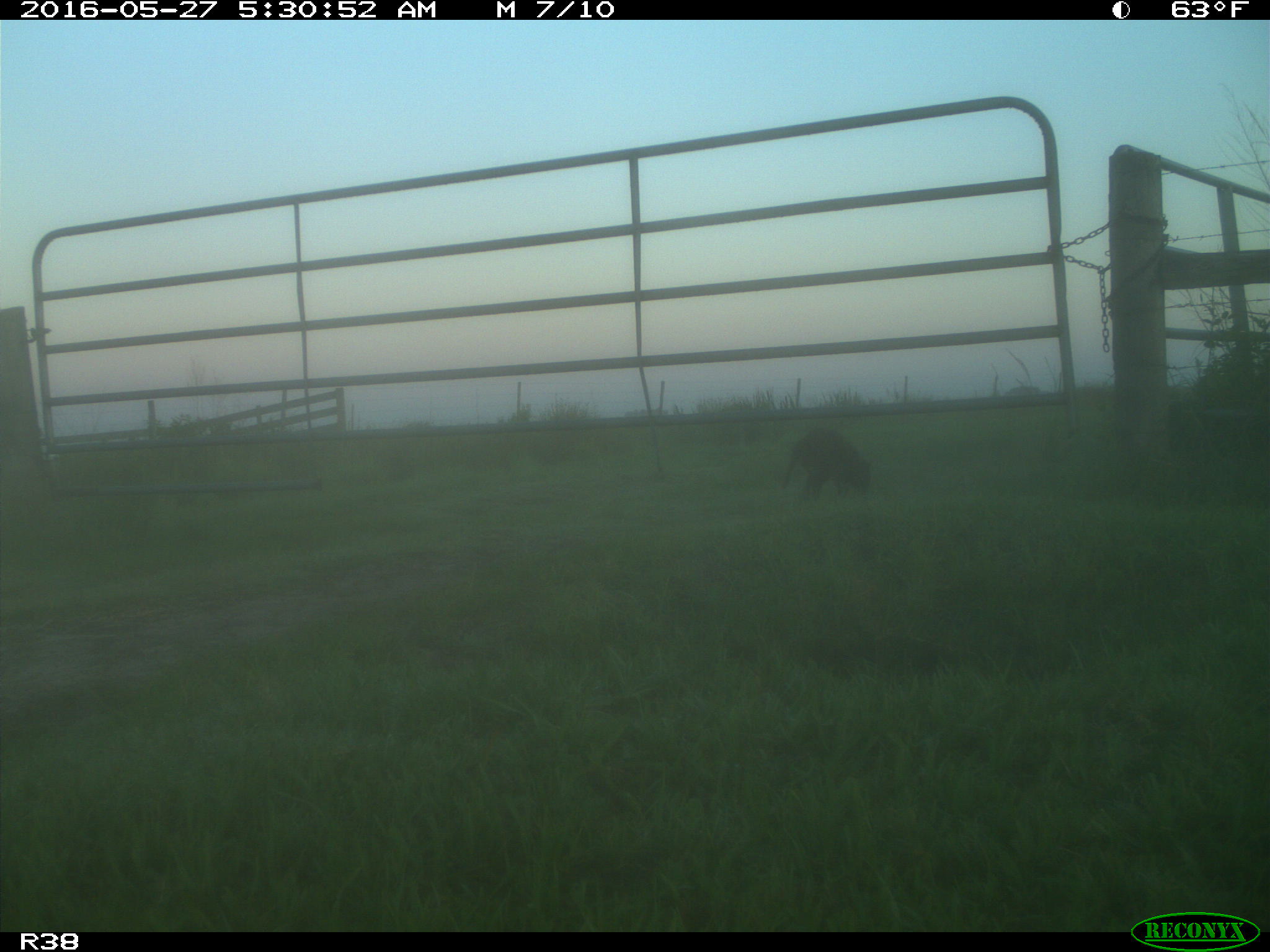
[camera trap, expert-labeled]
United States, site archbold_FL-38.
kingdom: Animalia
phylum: Chordata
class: Mammalia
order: Carnivora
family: Procyonidae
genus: Procyon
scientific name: Procyon lotor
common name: common raccoon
Procyon lotor (common raccoon).